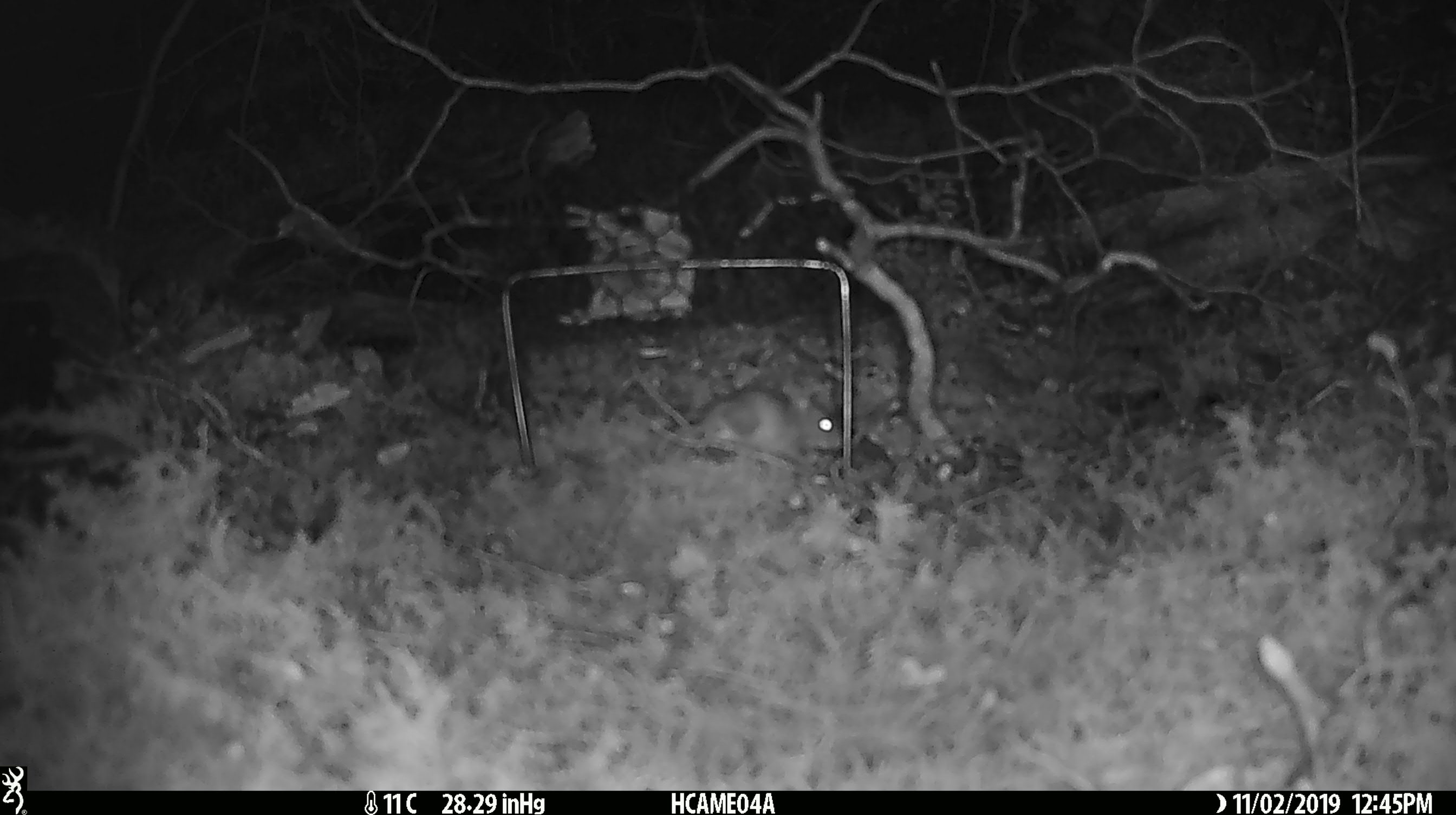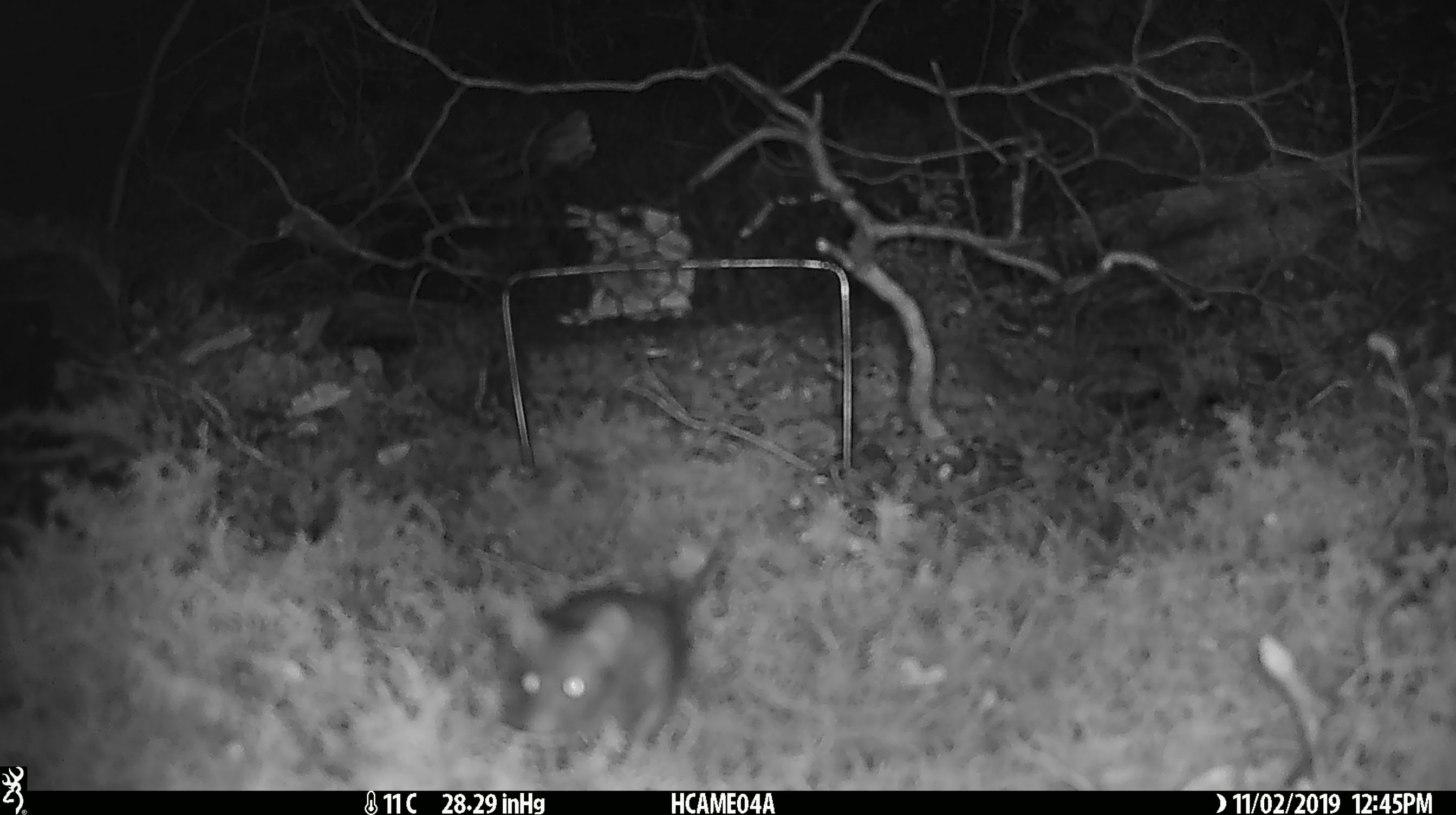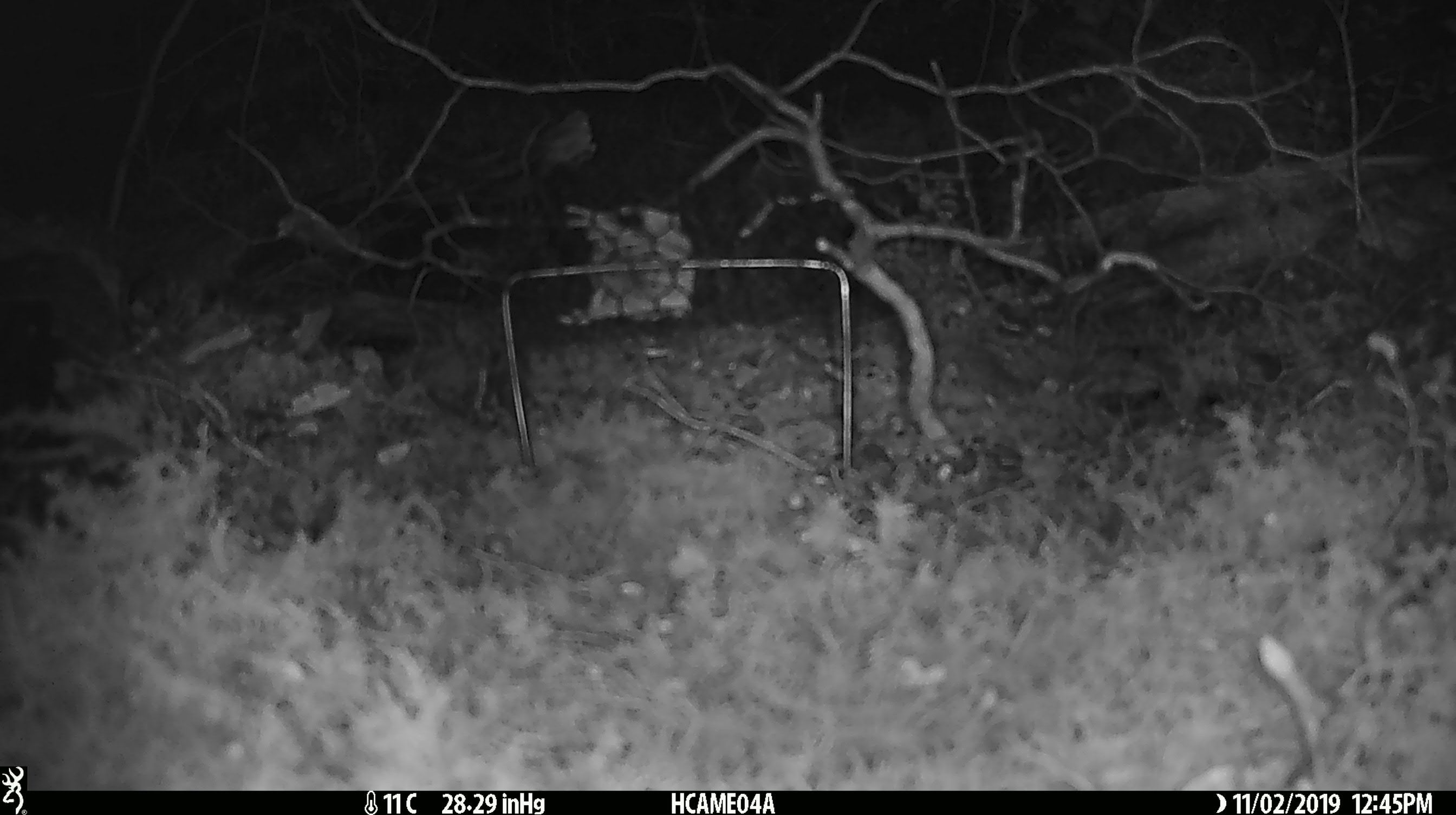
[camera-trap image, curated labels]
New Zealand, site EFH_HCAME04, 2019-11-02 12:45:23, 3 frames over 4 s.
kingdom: Animalia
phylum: Chordata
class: Mammalia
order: Rodentia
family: Muridae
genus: Mus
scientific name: Mus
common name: mouse